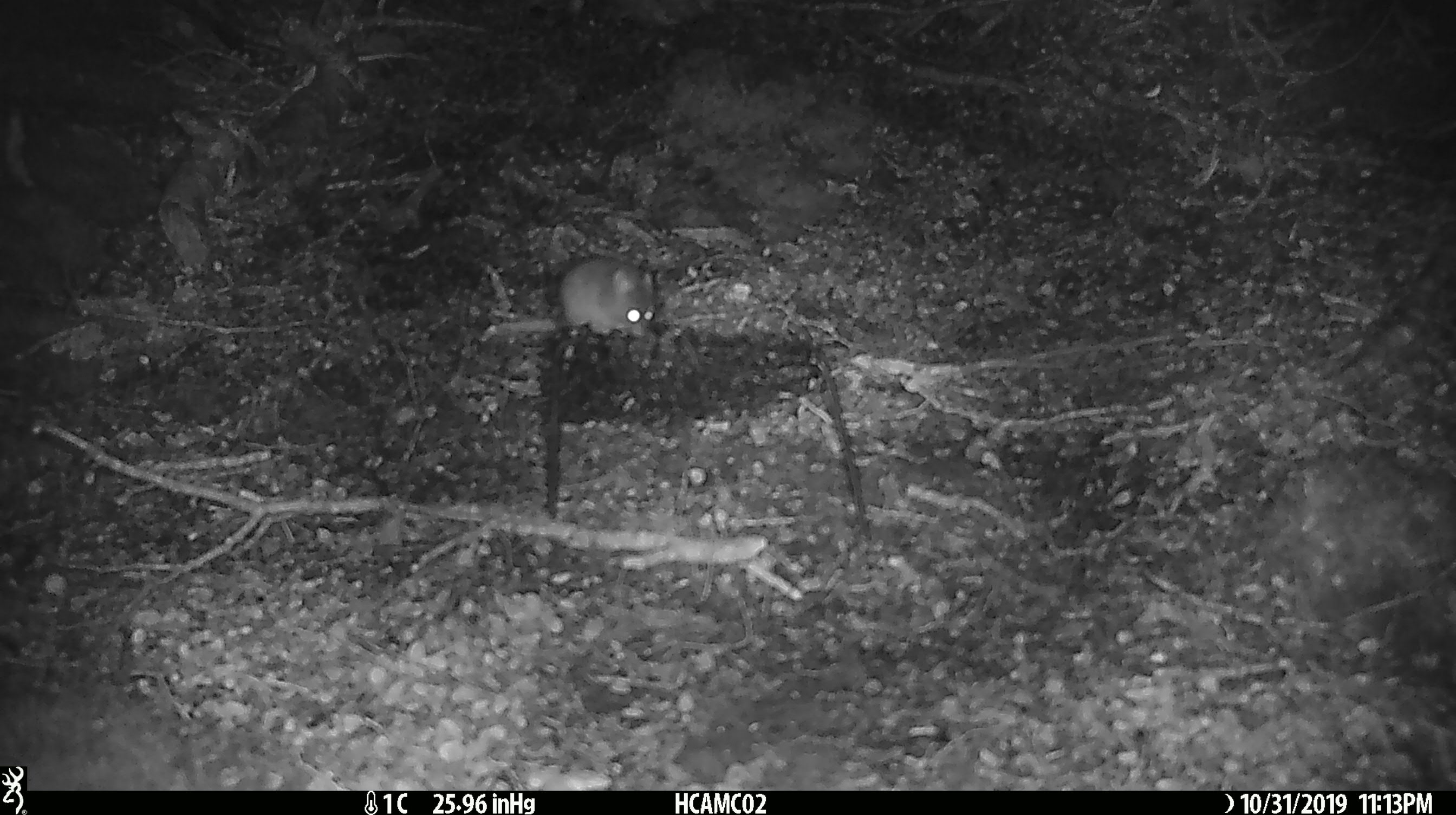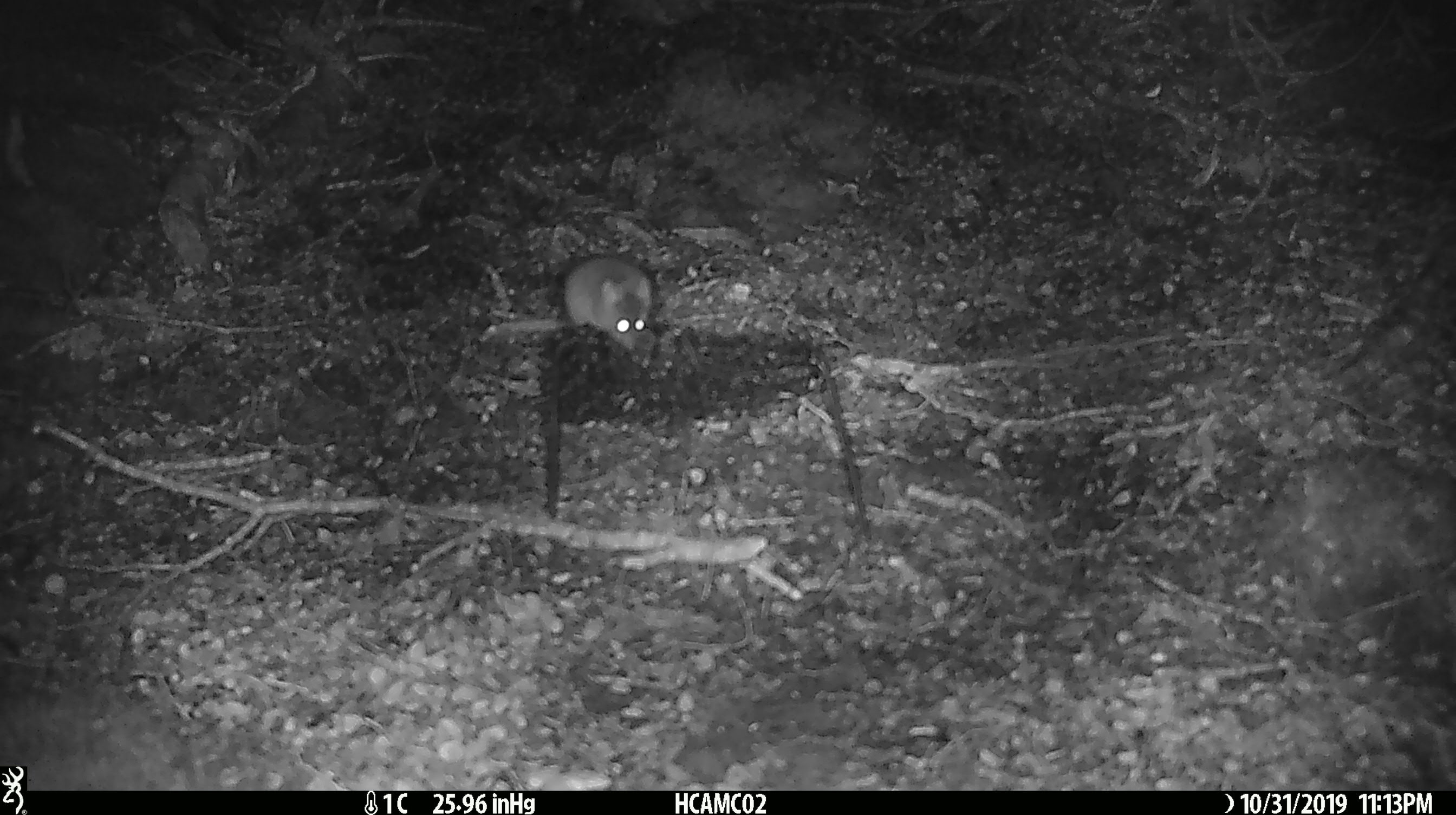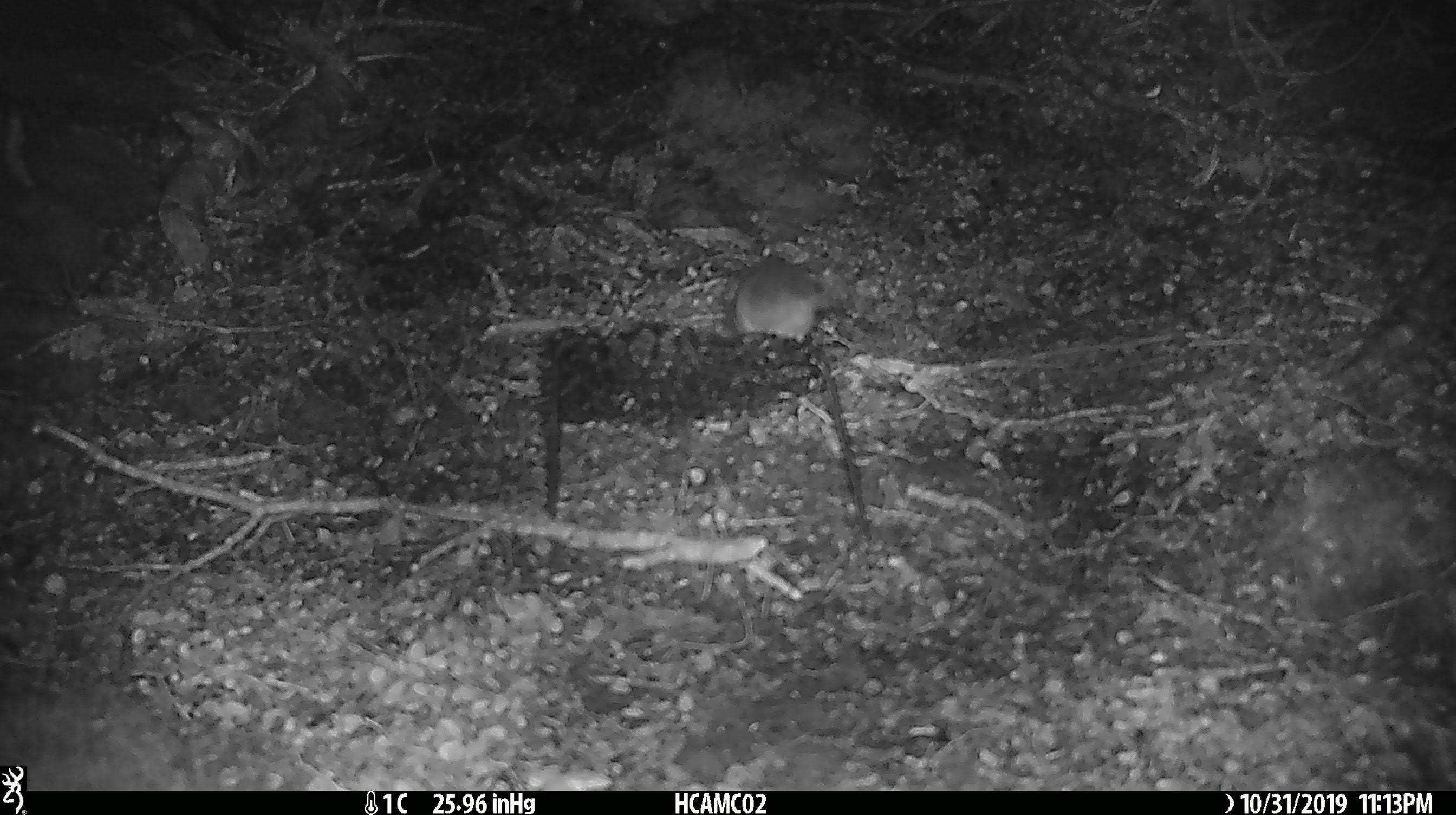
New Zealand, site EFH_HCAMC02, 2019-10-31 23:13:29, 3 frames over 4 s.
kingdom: Animalia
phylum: Chordata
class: Mammalia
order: Rodentia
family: Muridae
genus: Mus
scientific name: Mus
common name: mouse